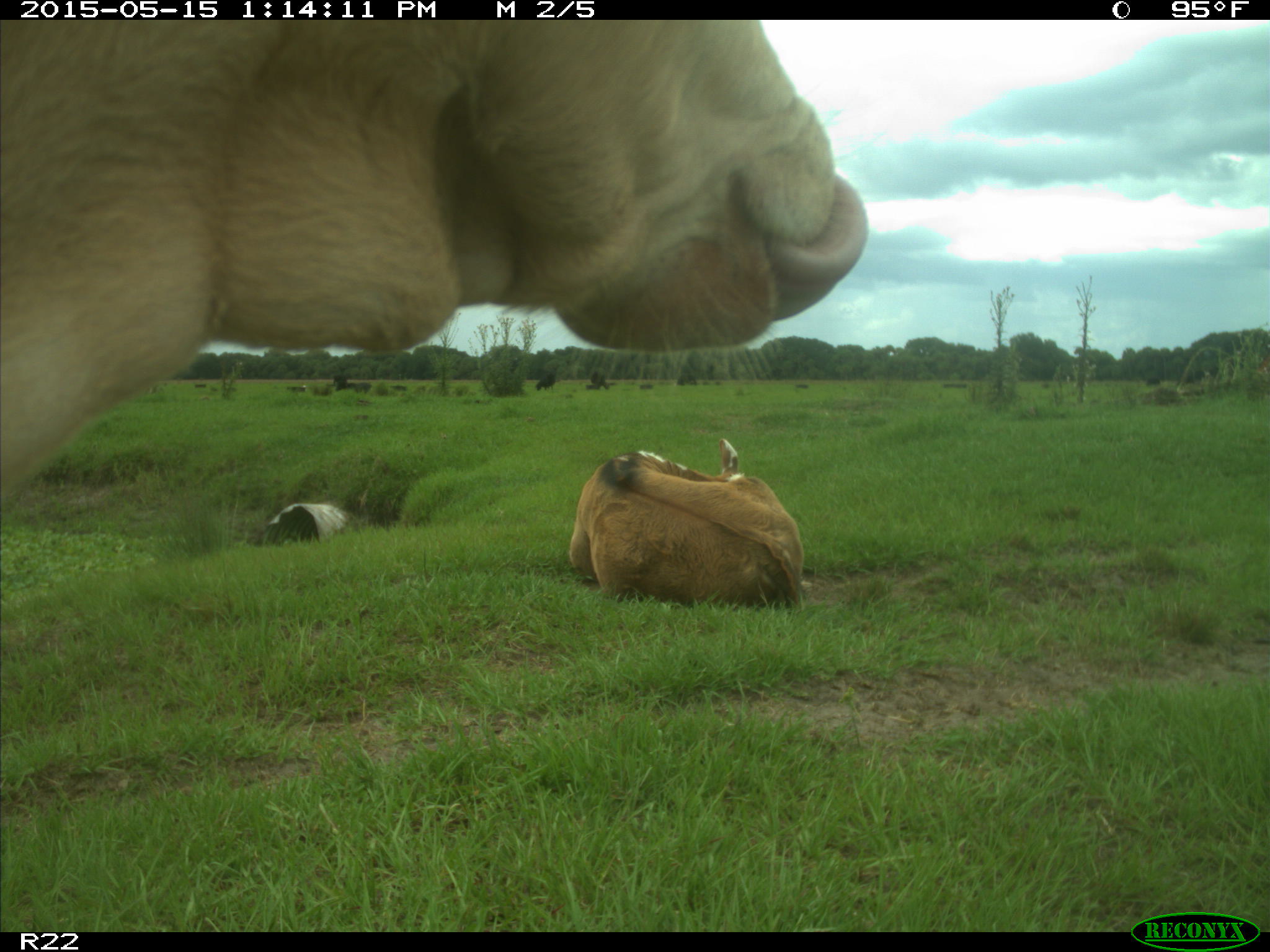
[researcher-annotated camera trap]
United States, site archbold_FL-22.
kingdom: Animalia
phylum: Chordata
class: Mammalia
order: Artiodactyla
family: Bovidae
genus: Bos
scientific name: Bos taurus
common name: domestic cow